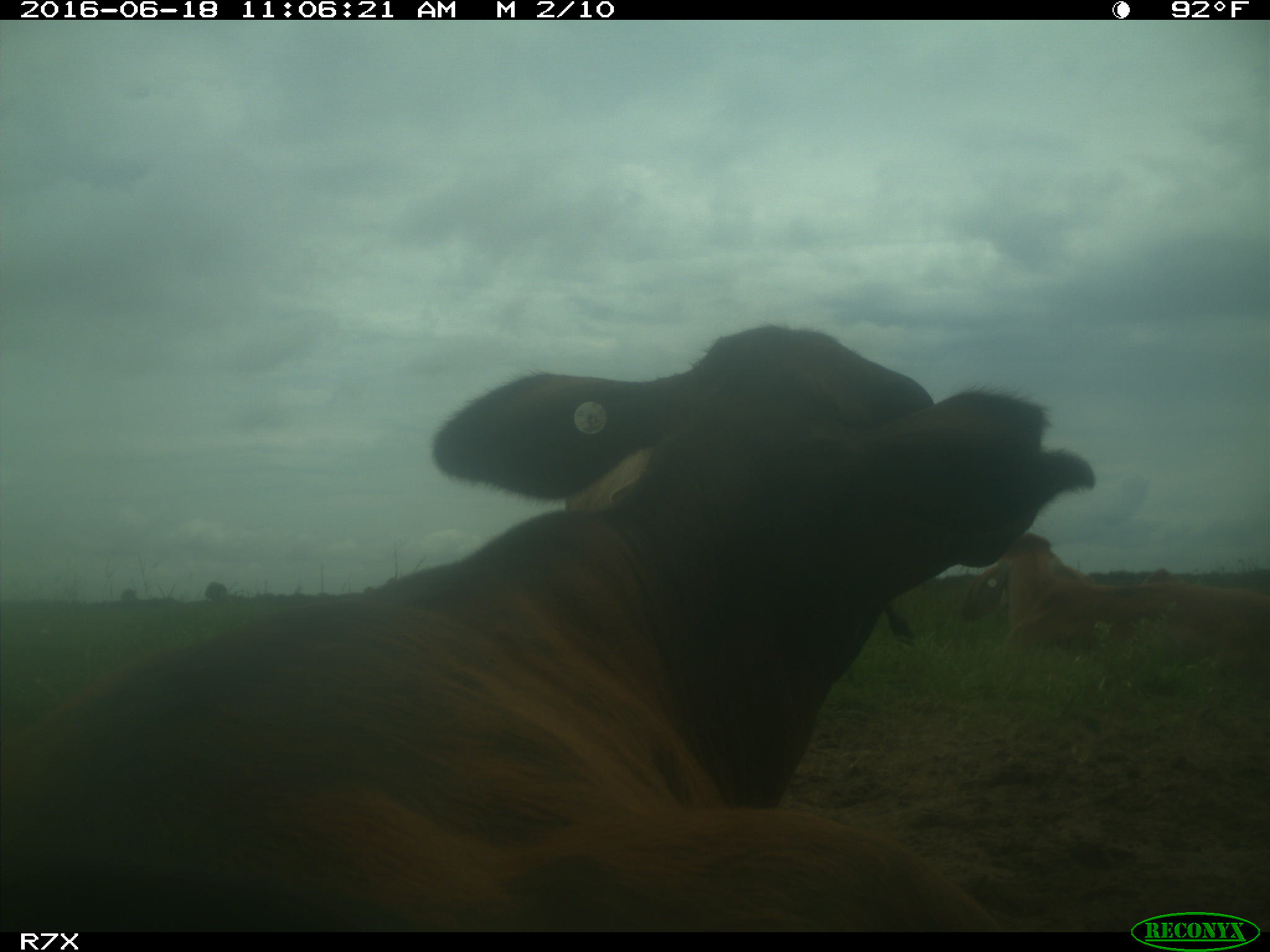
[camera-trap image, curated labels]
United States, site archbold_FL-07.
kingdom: Animalia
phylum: Chordata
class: Mammalia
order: Artiodactyla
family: Bovidae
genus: Bos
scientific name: Bos taurus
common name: domestic cow